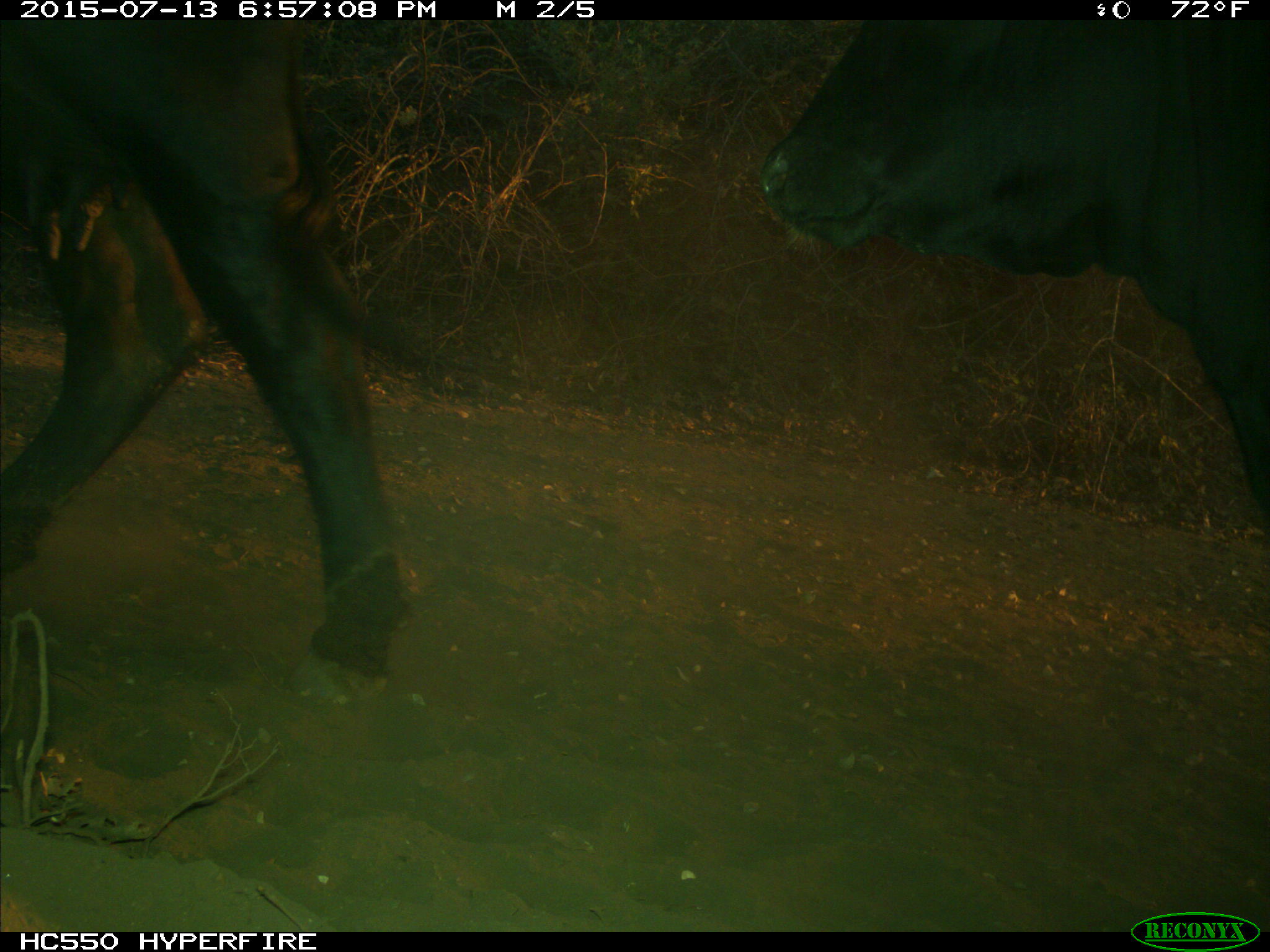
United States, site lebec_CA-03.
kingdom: Animalia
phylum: Chordata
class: Mammalia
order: Artiodactyla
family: Bovidae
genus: Bos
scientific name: Bos taurus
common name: domestic cow